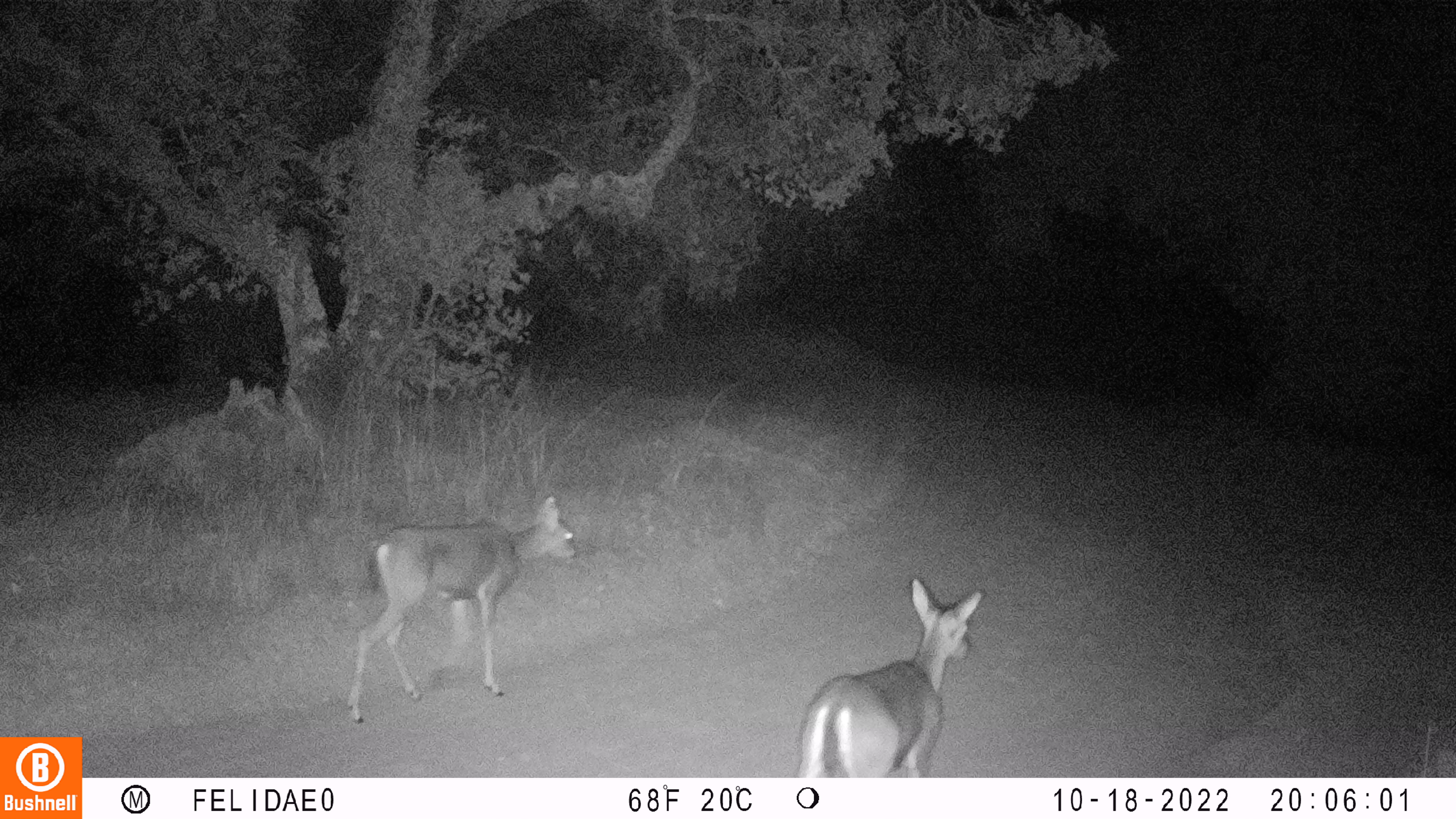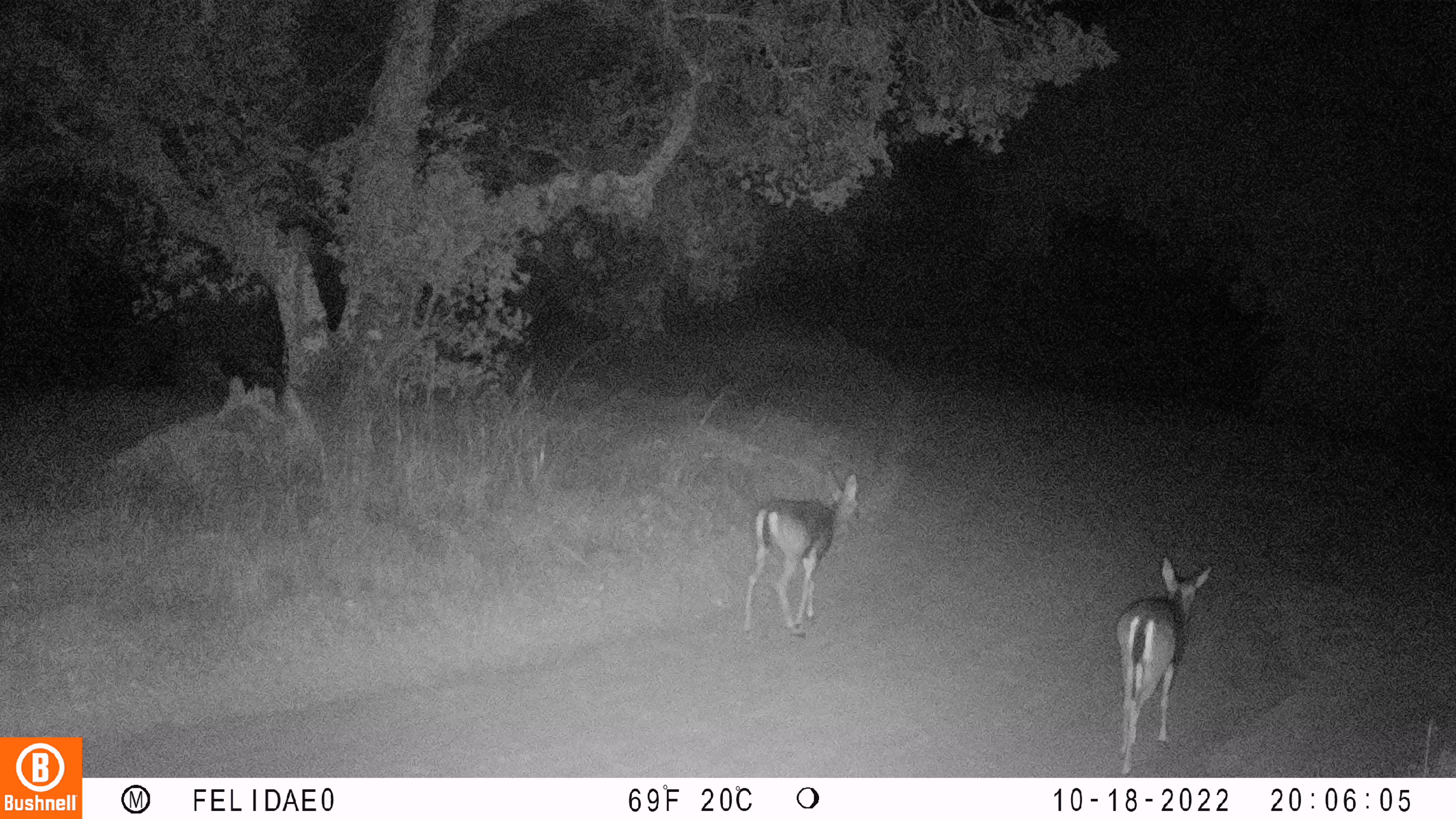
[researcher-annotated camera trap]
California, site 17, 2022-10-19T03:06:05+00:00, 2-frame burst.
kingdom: Animalia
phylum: Chordata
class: Mammalia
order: Artiodactyla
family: Cervidae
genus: Odocoileus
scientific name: Odocoileus hemionus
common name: mule deer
Mule deer (Odocoileus hemionus).